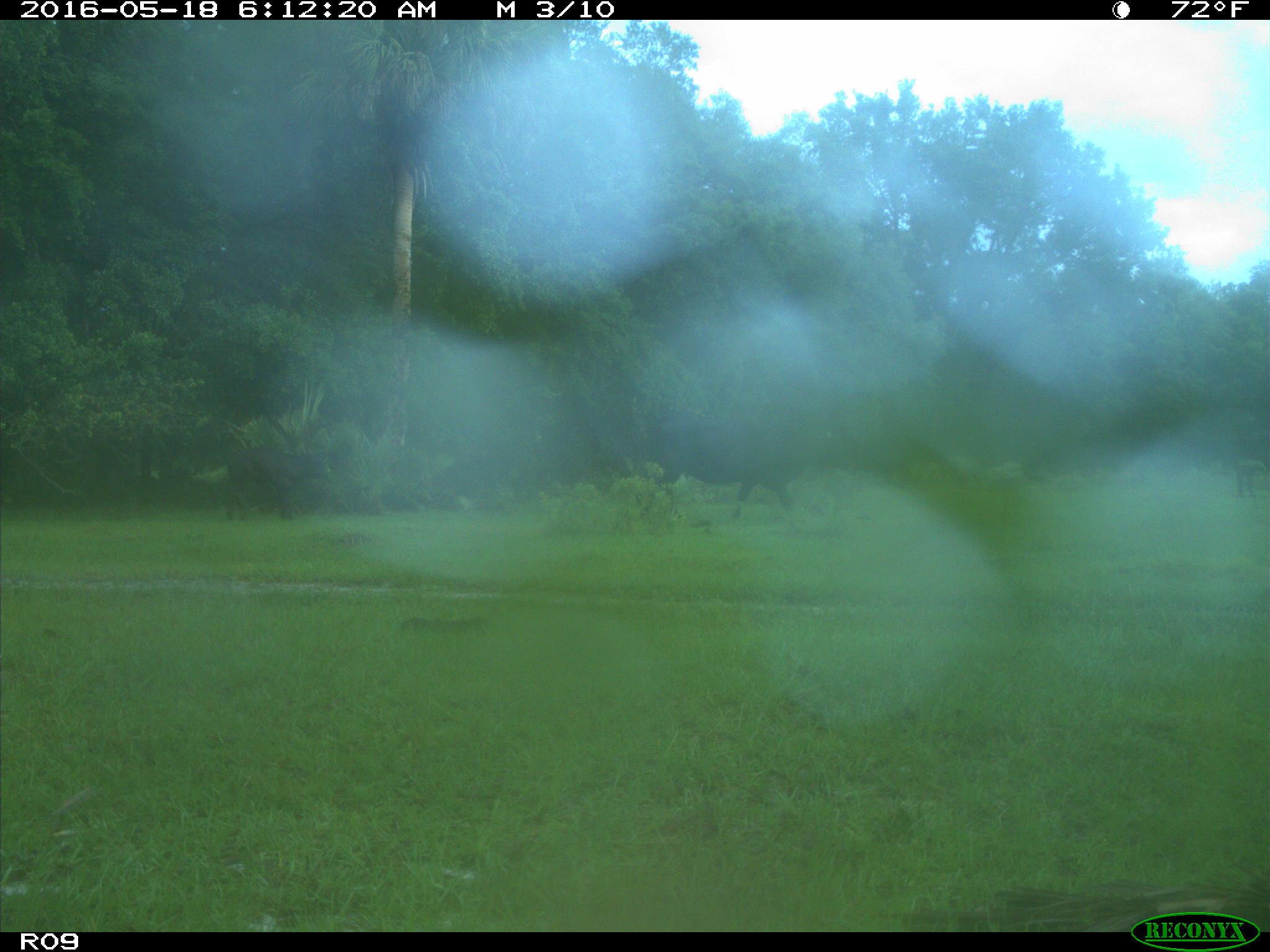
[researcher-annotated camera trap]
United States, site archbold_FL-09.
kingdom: Animalia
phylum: Chordata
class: Mammalia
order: Artiodactyla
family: Bovidae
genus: Bos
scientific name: Bos taurus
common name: domestic cow